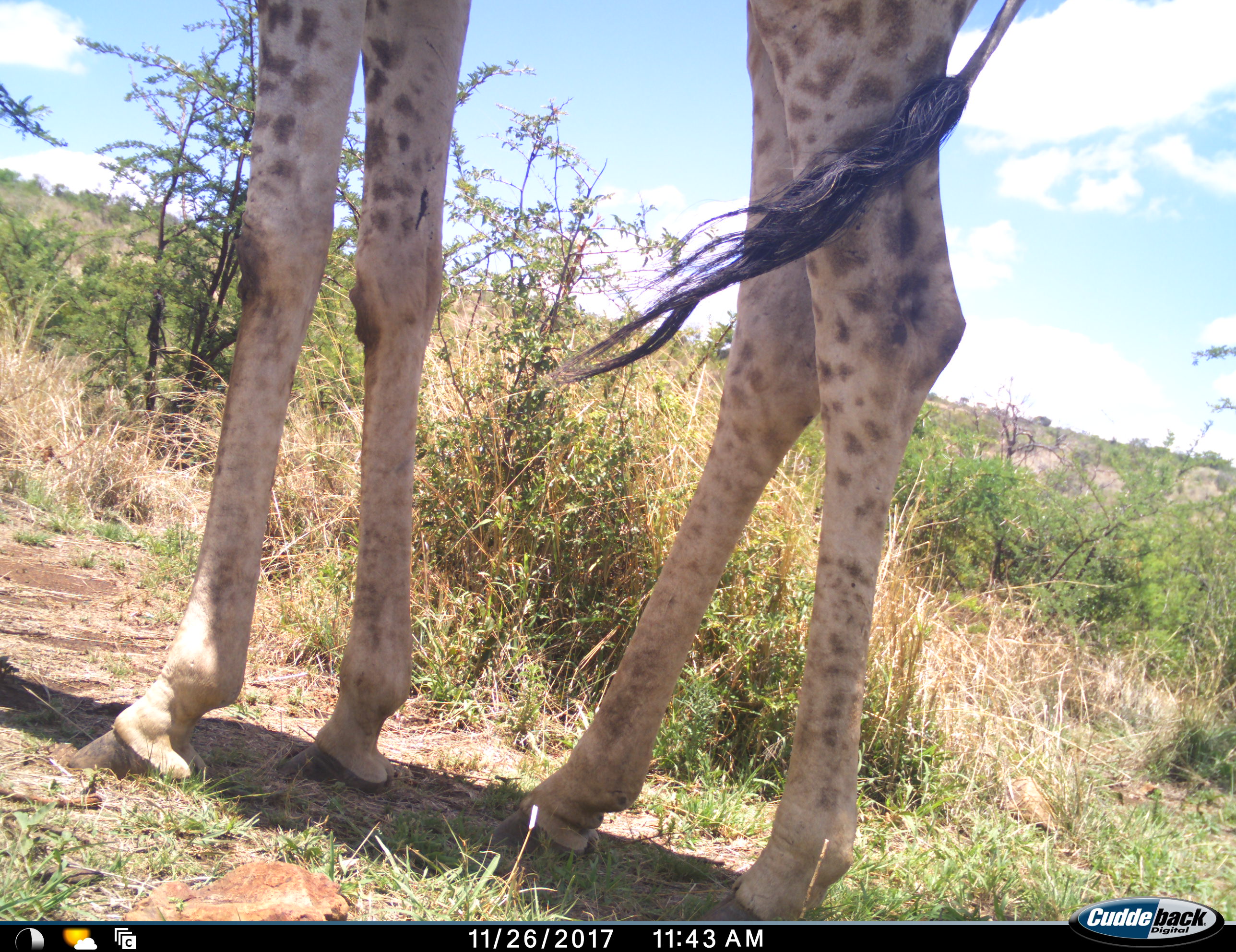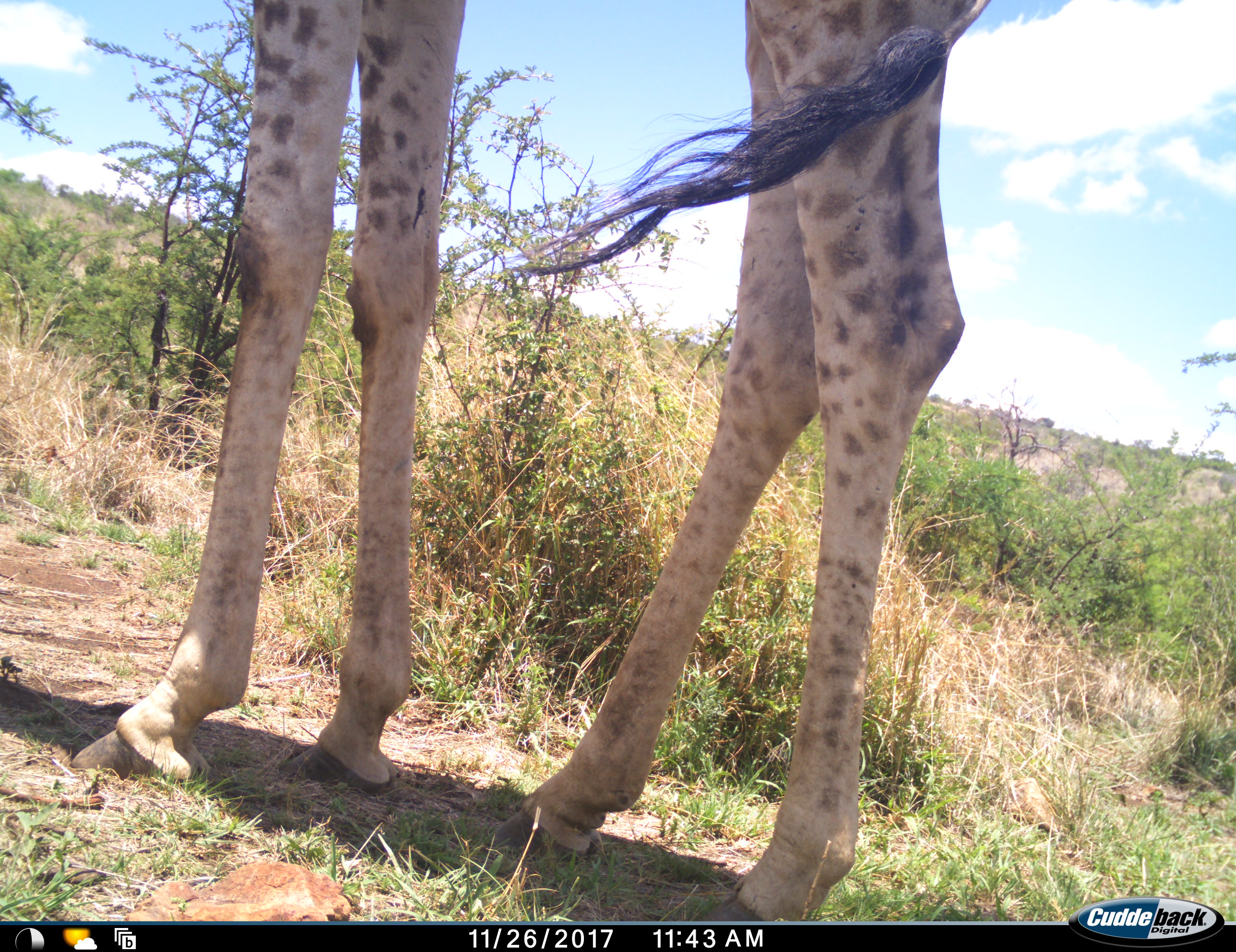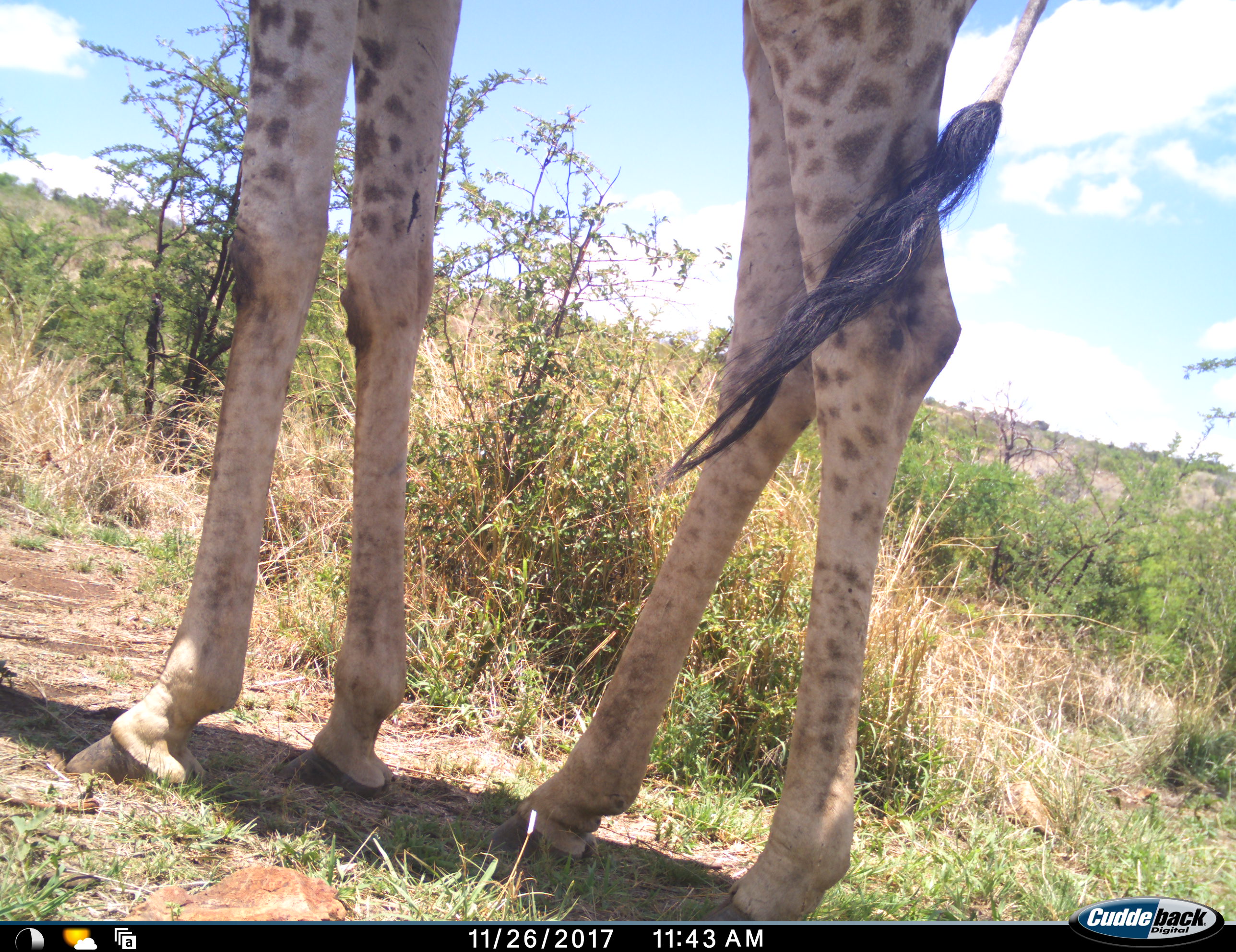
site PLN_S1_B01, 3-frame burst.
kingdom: Animalia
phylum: Chordata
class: Mammalia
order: Artiodactyla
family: Giraffidae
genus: Giraffa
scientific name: Giraffa camelopardalis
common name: giraffe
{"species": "giraffe (Giraffa camelopardalis)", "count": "1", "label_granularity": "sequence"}